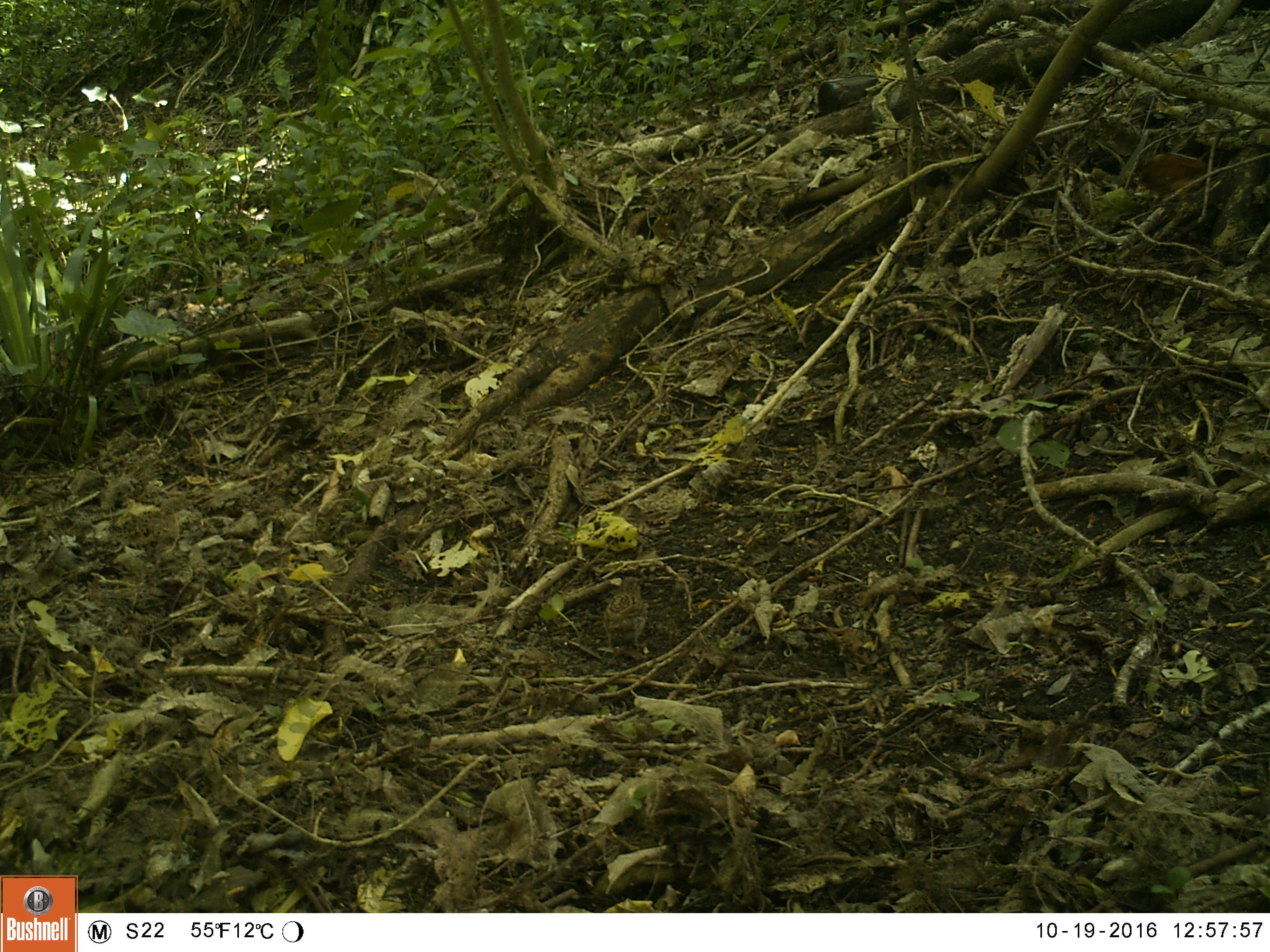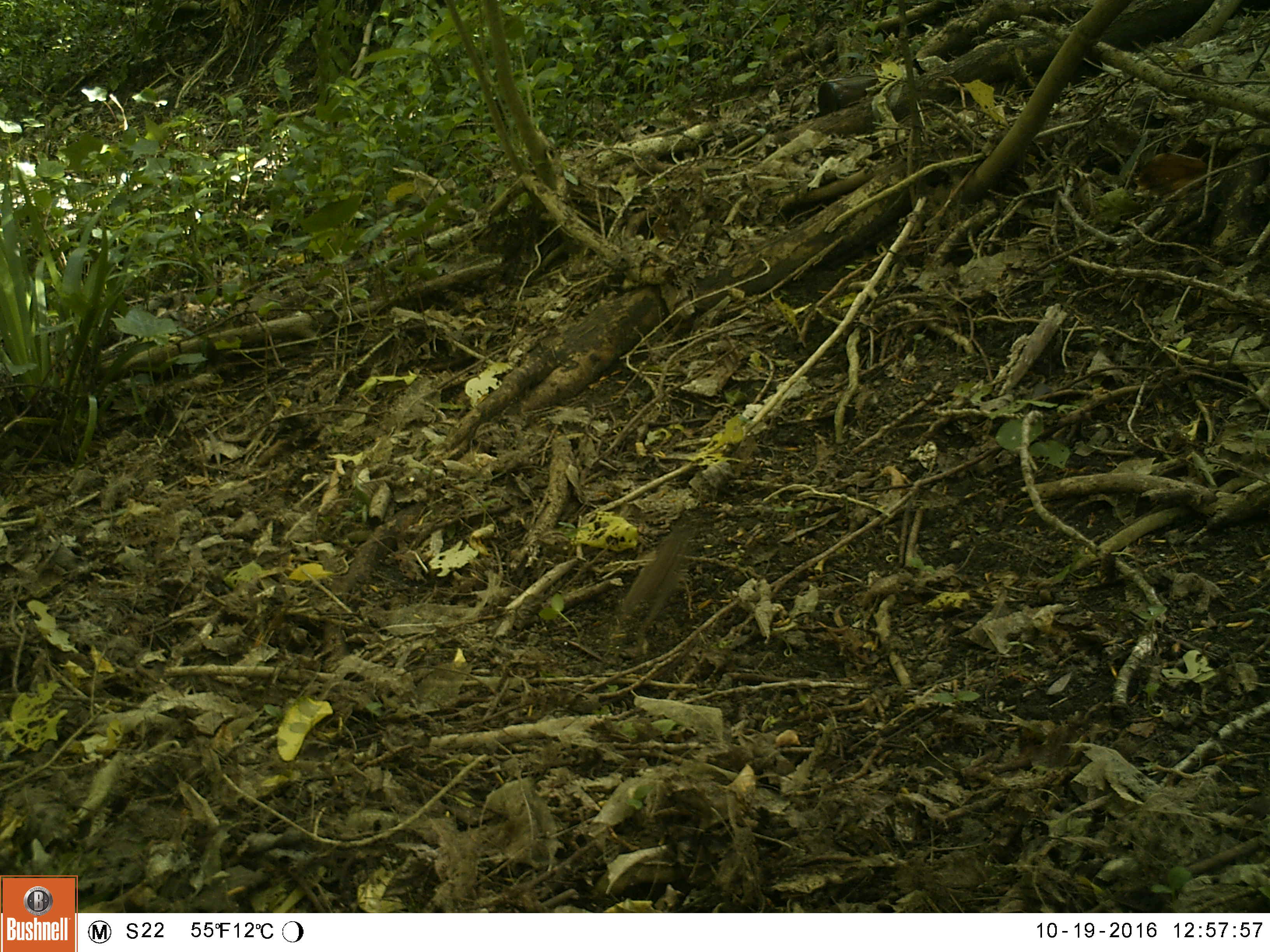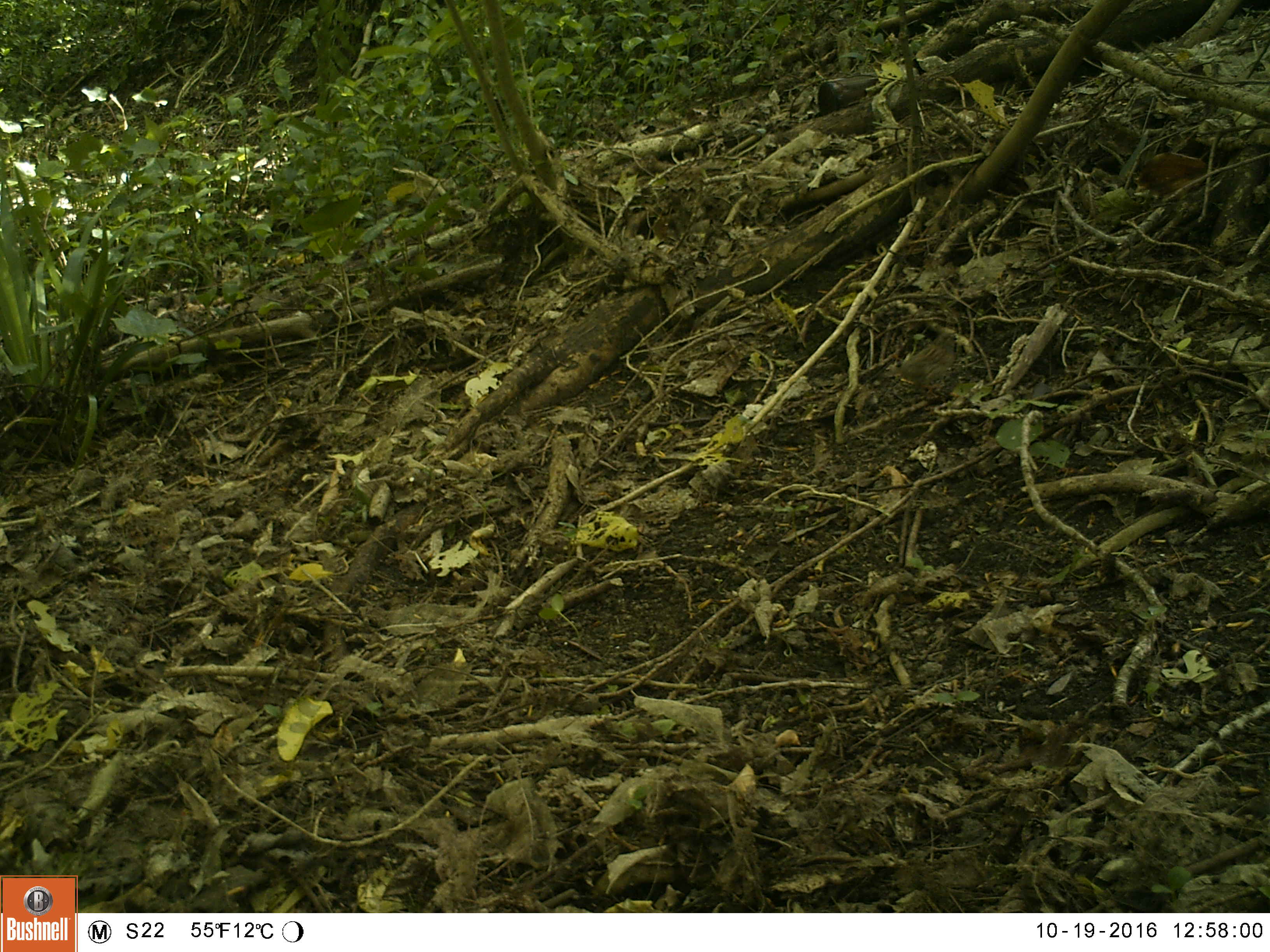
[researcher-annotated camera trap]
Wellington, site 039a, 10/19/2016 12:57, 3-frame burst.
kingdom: Animalia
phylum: Chordata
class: Aves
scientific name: Aves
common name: bird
Bird (Aves).